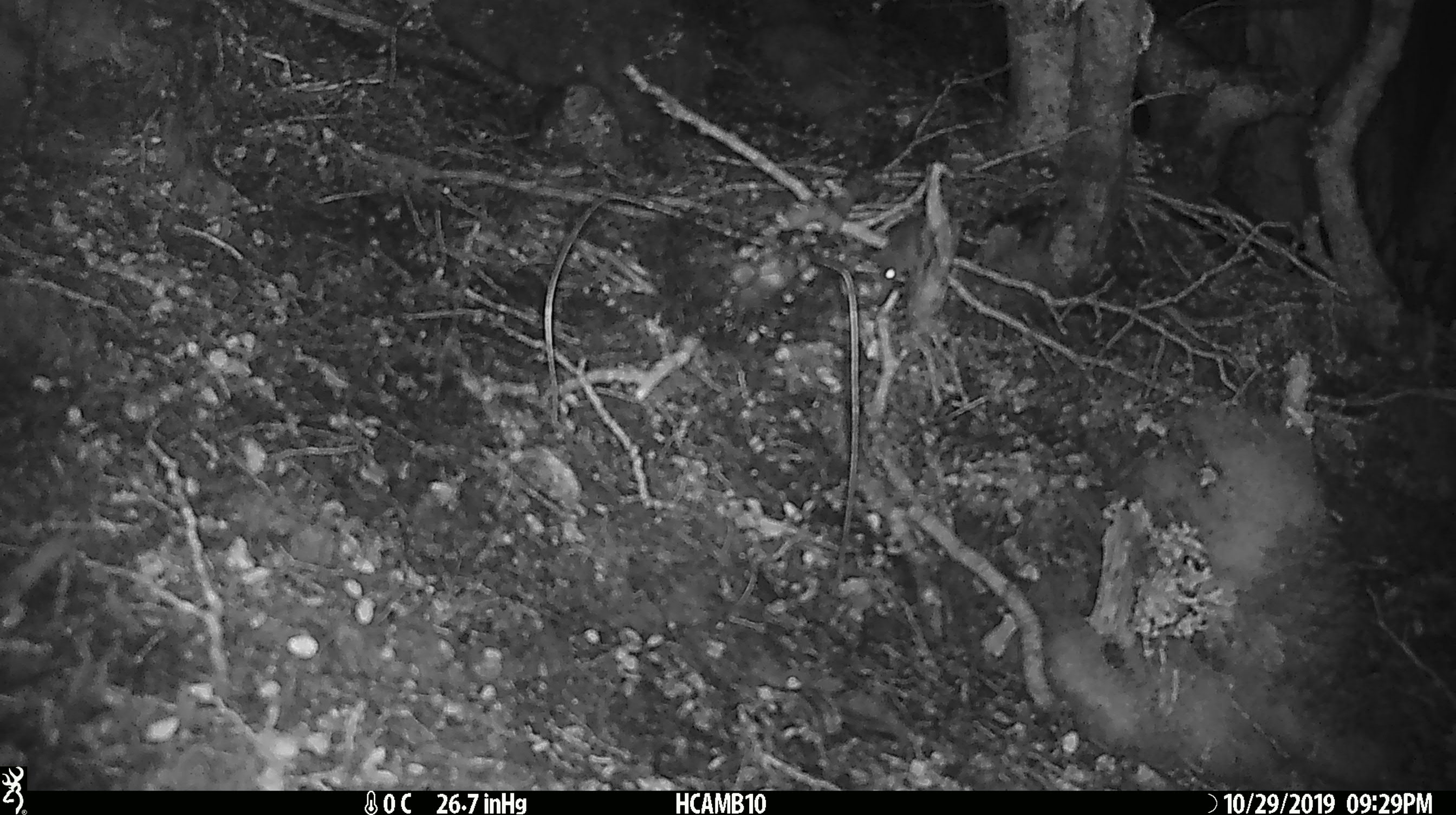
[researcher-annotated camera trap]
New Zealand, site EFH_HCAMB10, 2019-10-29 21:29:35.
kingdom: Animalia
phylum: Chordata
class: Mammalia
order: Rodentia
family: Muridae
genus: Mus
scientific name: Mus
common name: mouse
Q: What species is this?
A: Mouse (Mus).